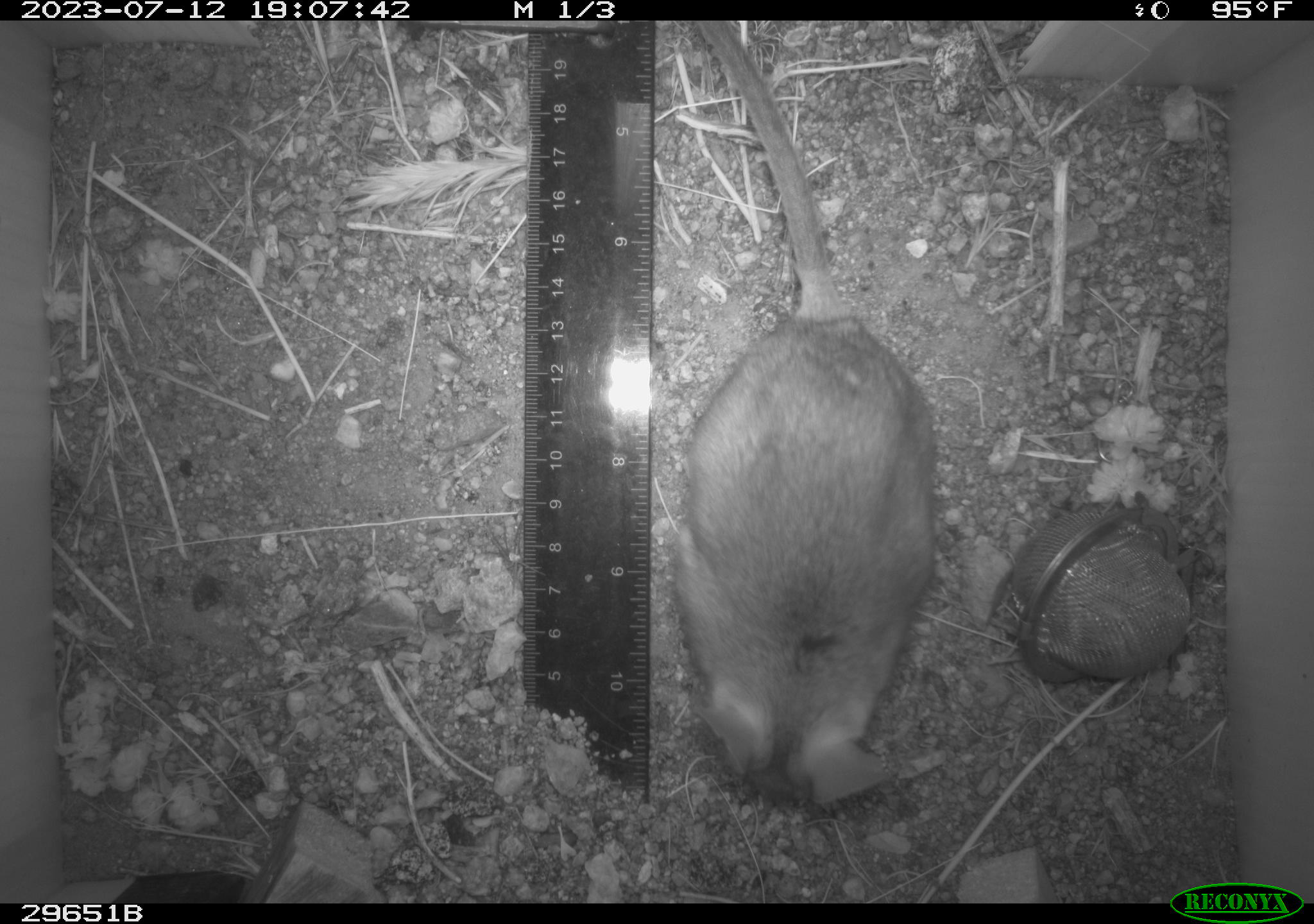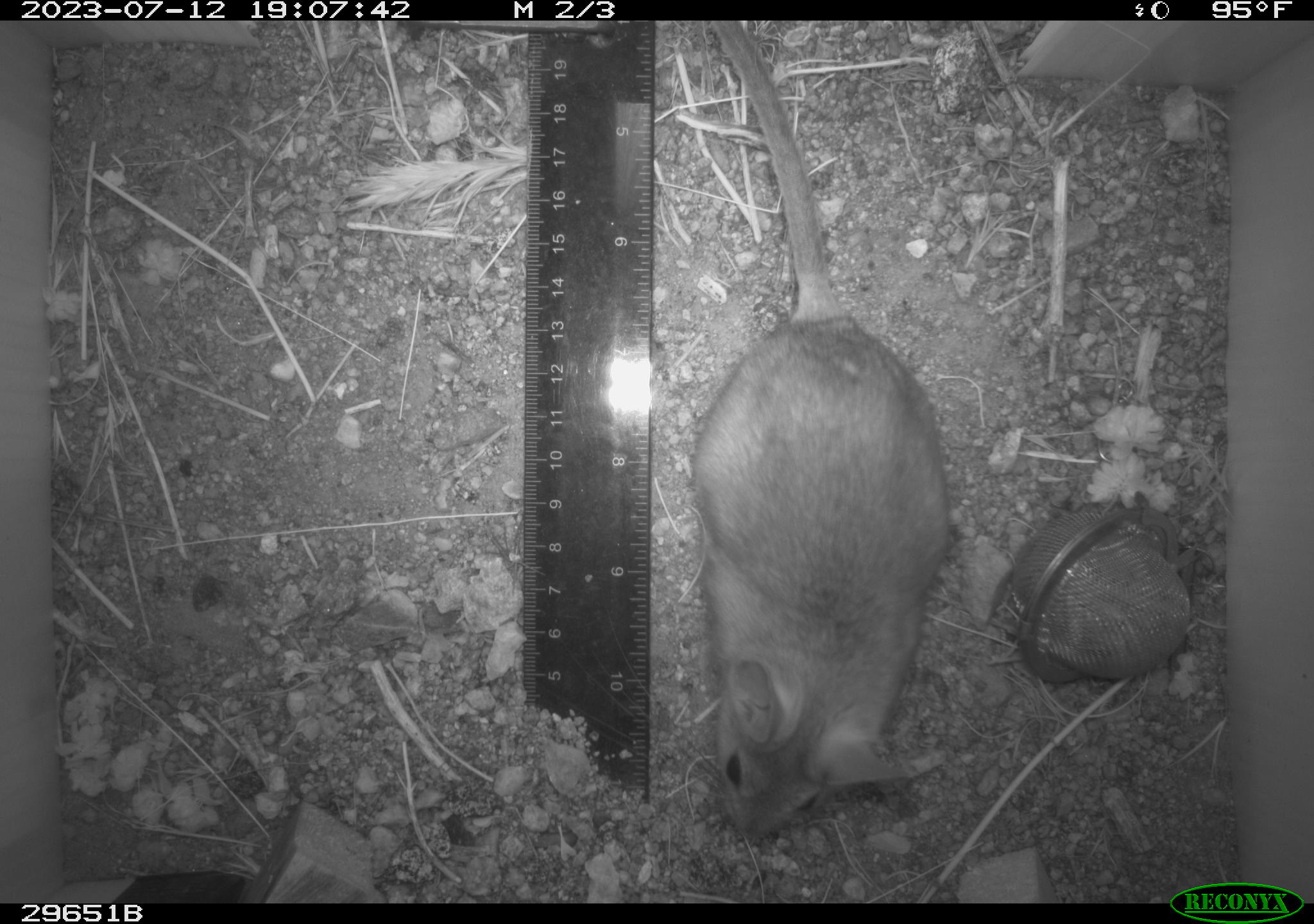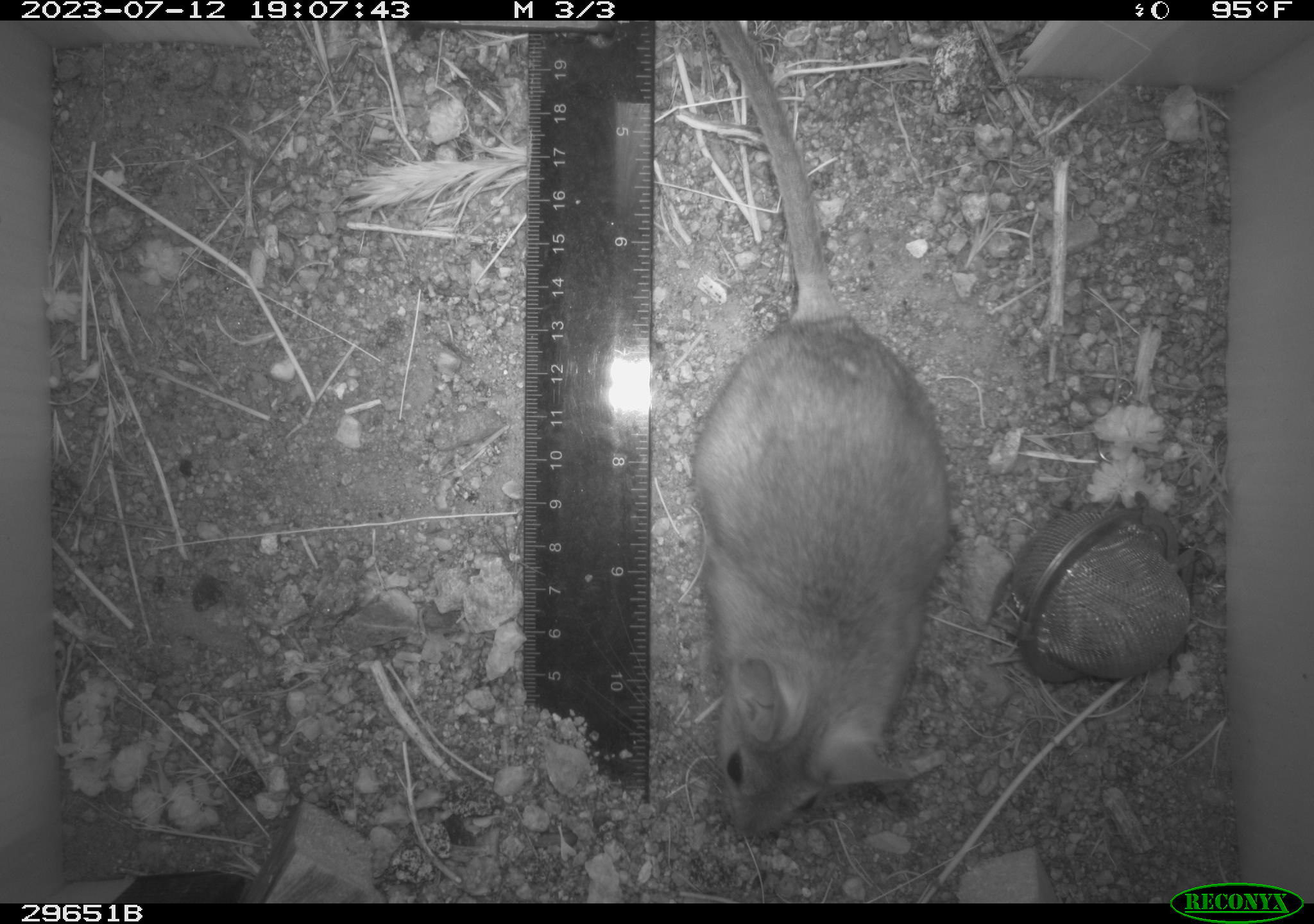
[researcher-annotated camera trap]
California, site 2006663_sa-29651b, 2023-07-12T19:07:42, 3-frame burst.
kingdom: Animalia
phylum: Chordata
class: Mammalia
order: Rodentia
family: Cricetidae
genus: Neotoma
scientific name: Neotoma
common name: pack rat or woodrat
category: neotoma species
Neotoma species (pack rat or woodrat) (Neotoma).